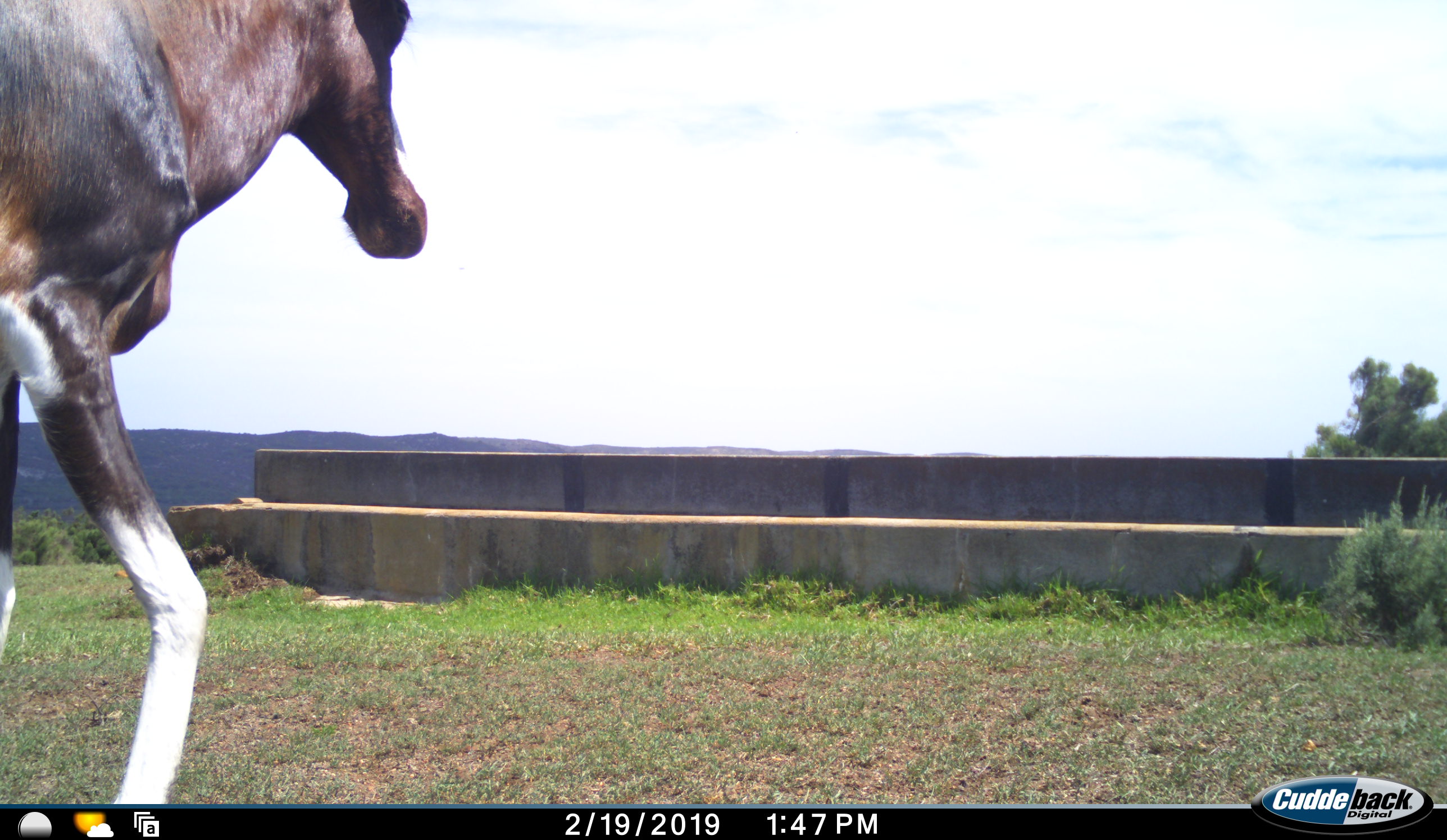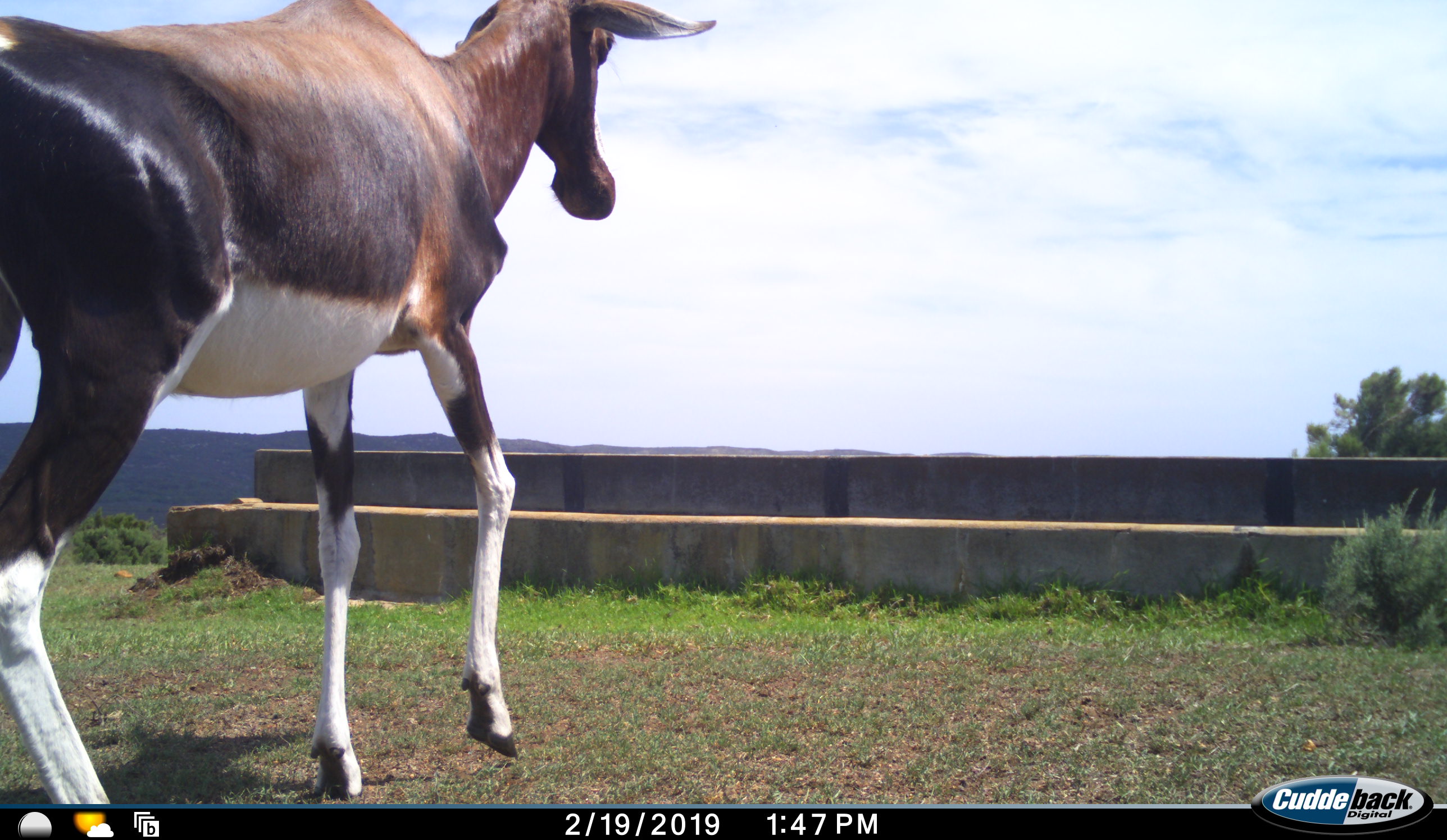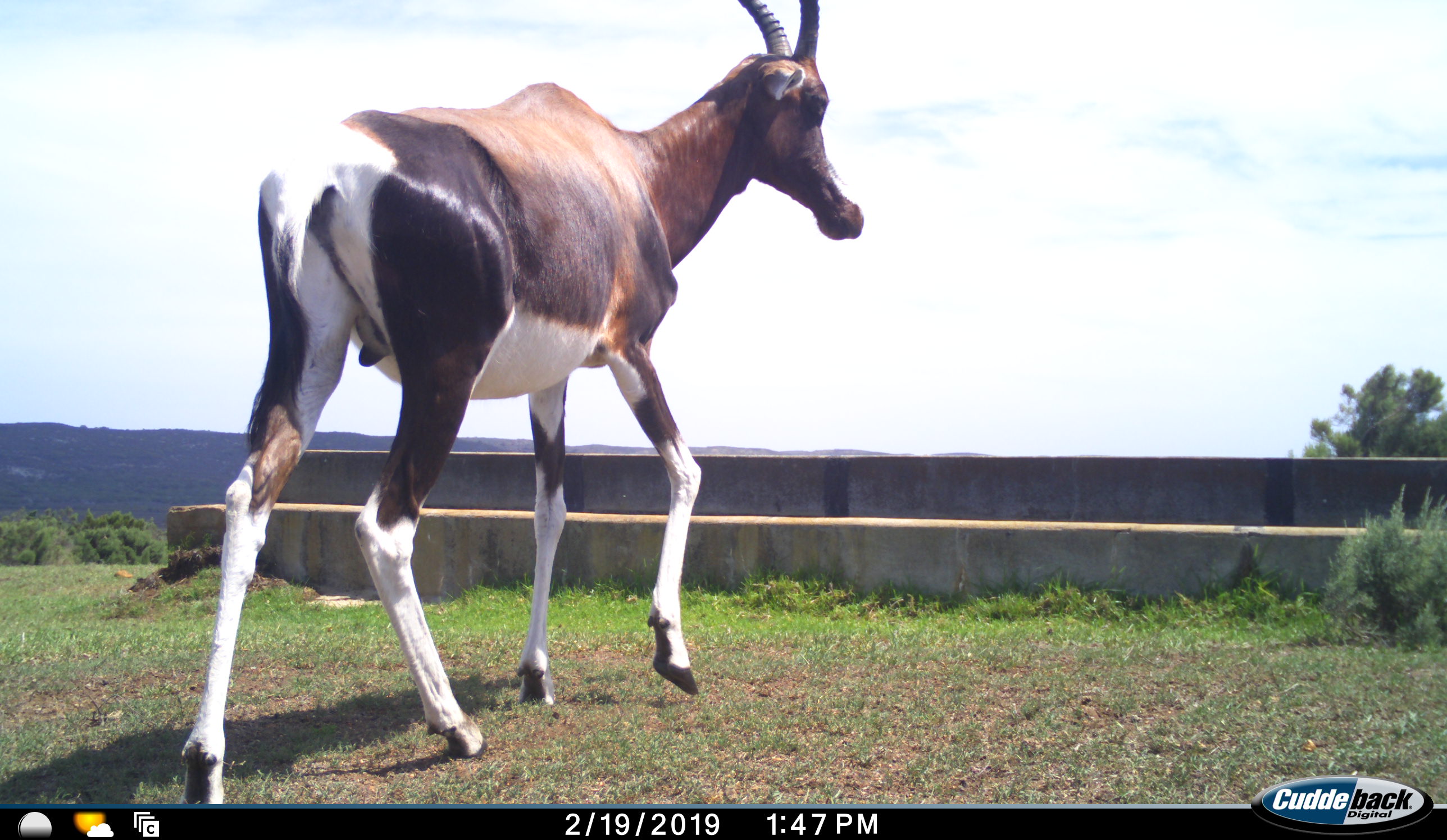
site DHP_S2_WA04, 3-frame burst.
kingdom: Animalia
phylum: Chordata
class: Mammalia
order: Artiodactyla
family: Bovidae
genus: Damaliscus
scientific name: Damaliscus pygargus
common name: bontebok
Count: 1.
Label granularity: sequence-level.